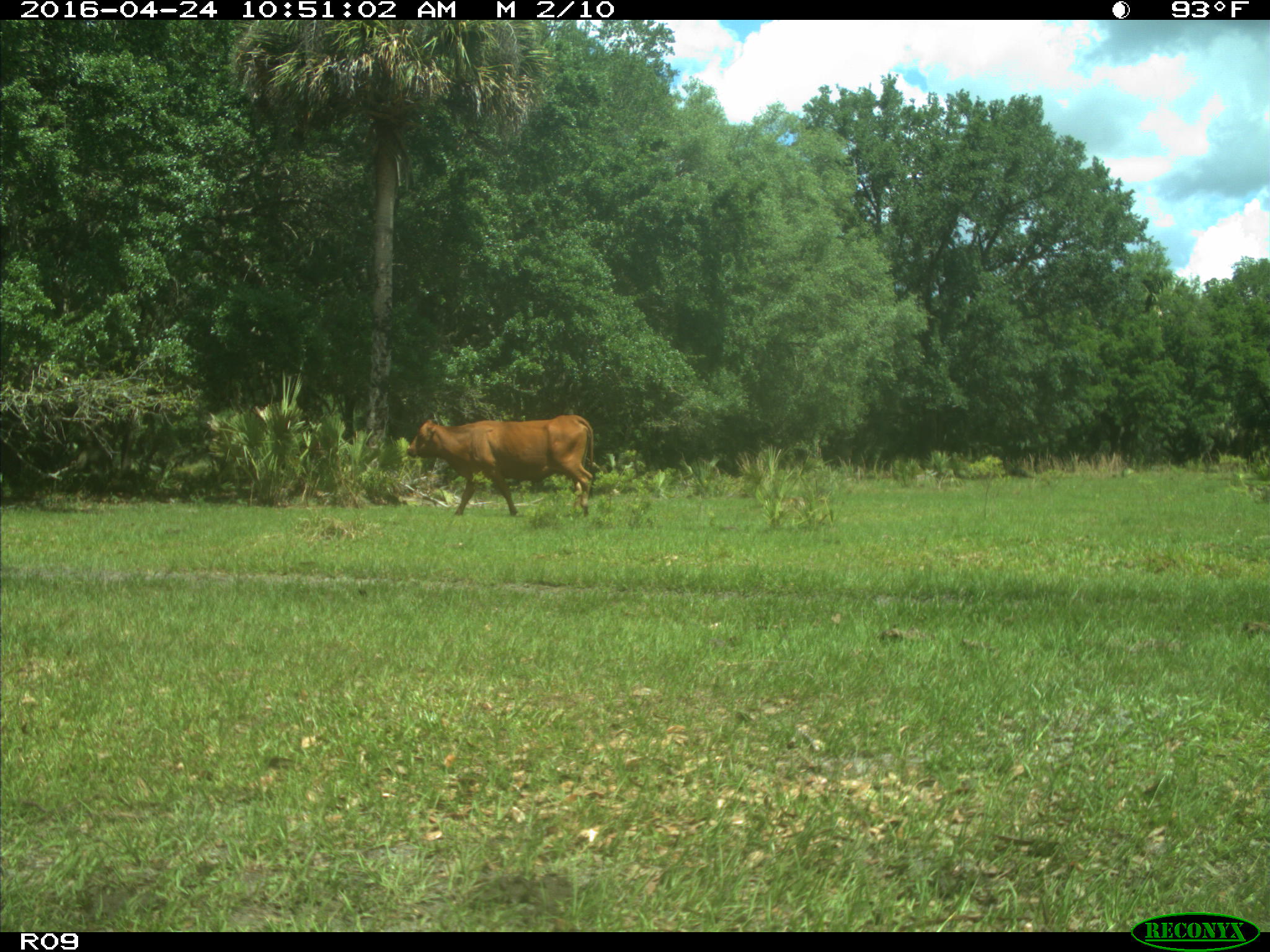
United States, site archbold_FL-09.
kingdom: Animalia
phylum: Chordata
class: Mammalia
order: Artiodactyla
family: Bovidae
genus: Bos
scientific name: Bos taurus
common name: domestic cow